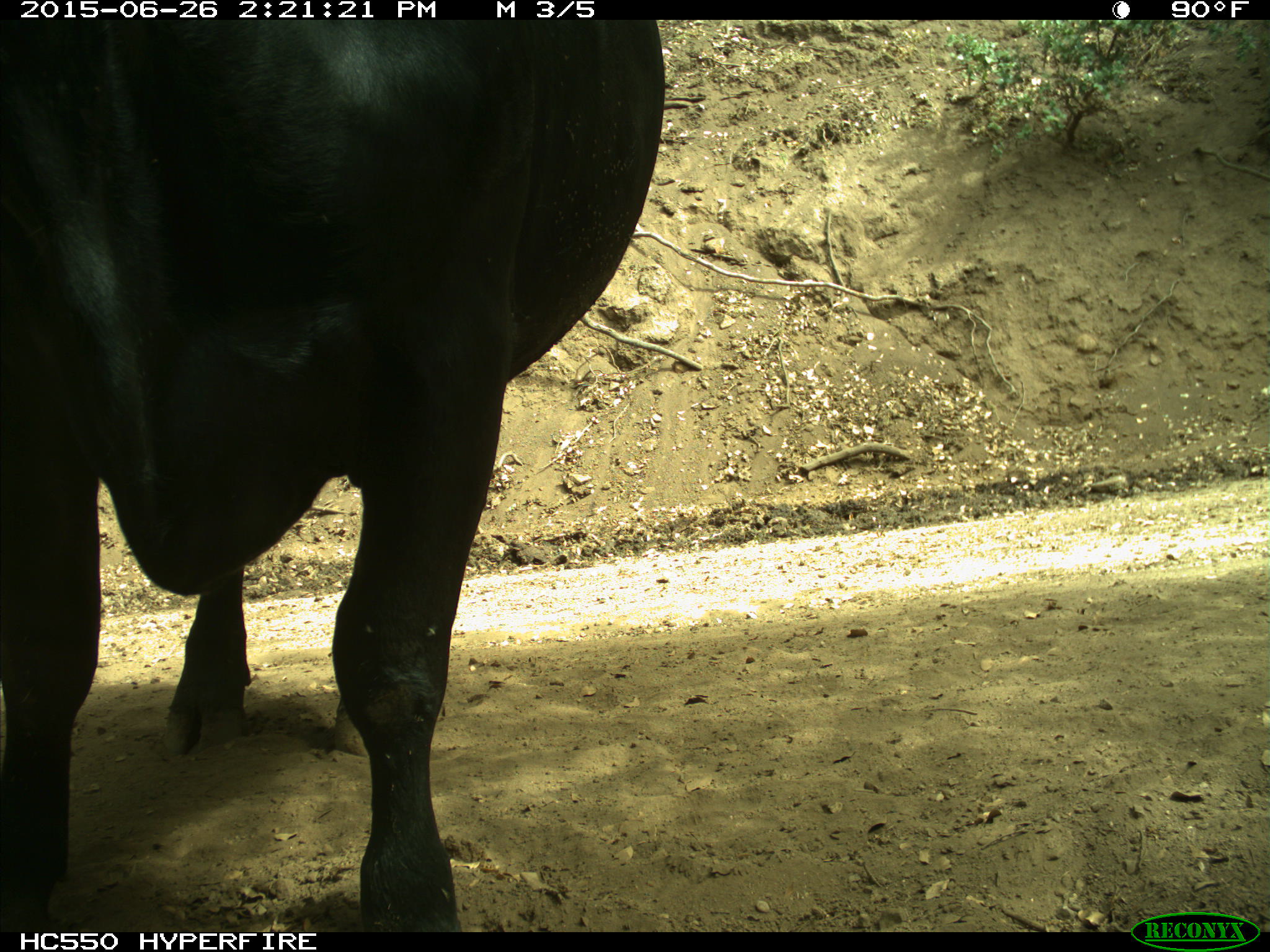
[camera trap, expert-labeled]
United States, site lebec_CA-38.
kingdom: Animalia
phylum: Chordata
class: Mammalia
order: Artiodactyla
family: Bovidae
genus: Bos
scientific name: Bos taurus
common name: domestic cow